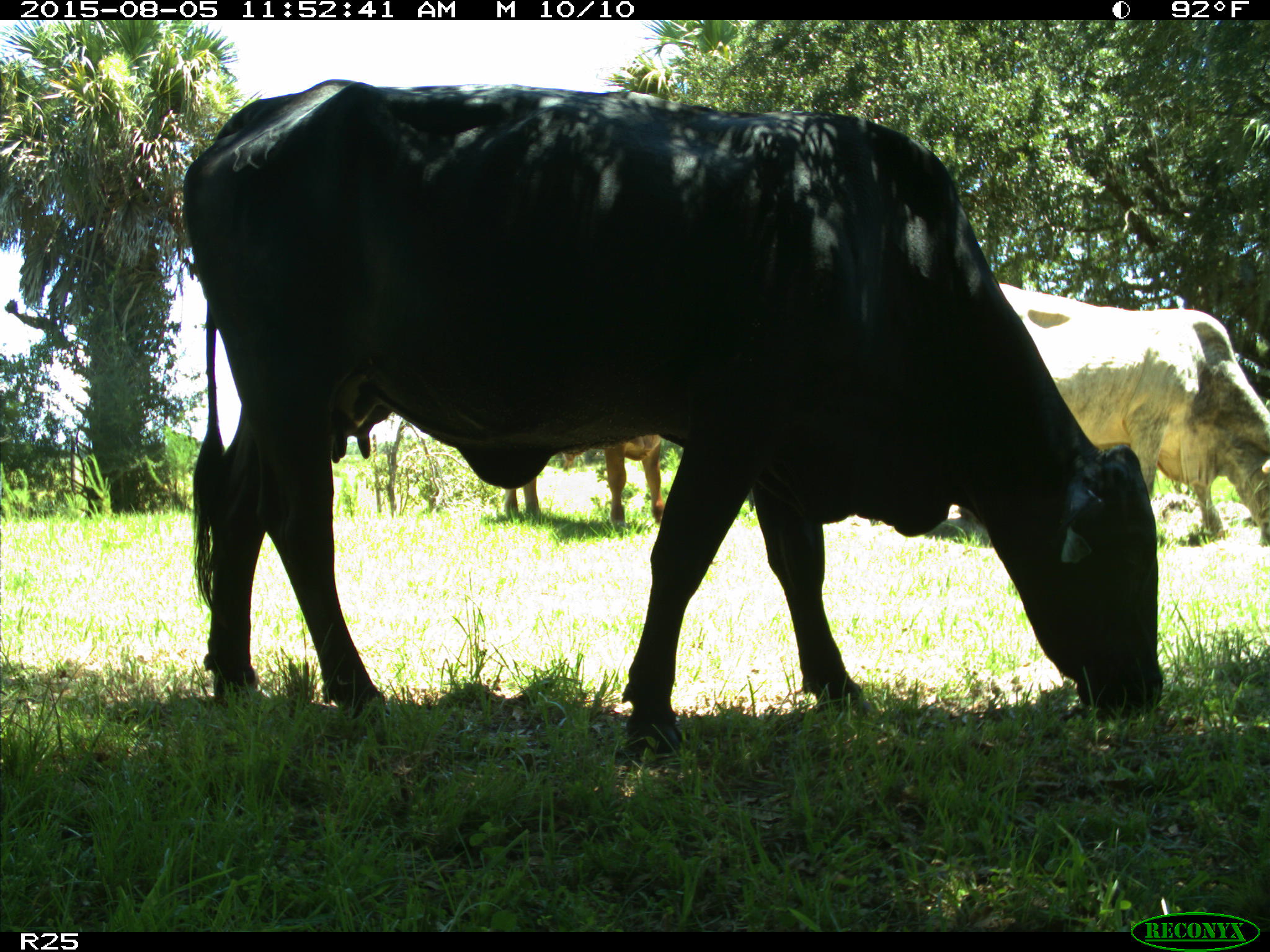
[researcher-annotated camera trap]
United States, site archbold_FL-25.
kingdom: Animalia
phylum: Chordata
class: Mammalia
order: Artiodactyla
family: Bovidae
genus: Bos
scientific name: Bos taurus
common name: domestic cow